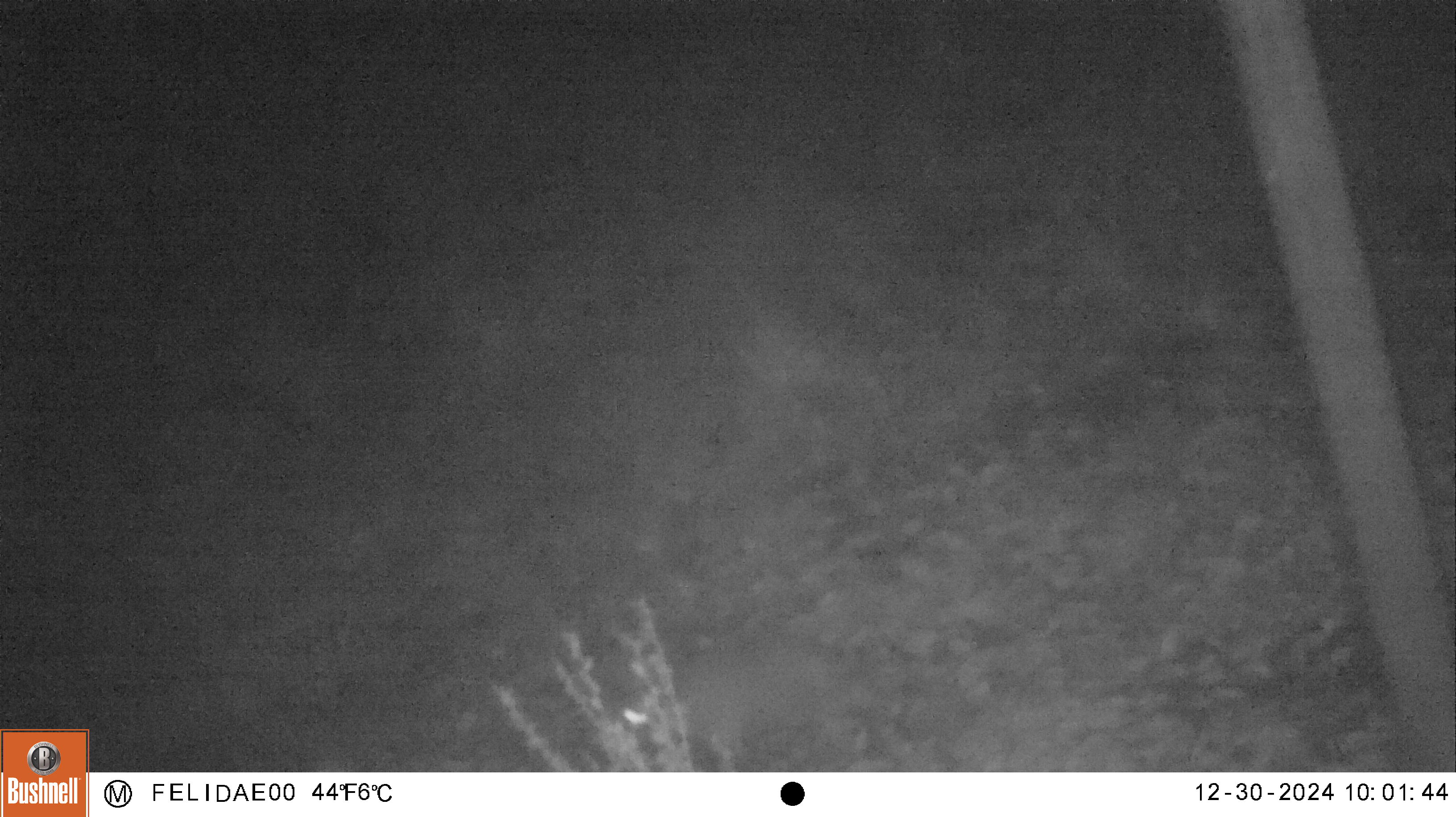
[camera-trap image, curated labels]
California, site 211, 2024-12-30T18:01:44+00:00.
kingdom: Animalia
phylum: Chordata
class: Mammalia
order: Carnivora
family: Felidae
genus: Lynx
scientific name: Lynx rufus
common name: bobcat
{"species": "bobcat (Lynx rufus)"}